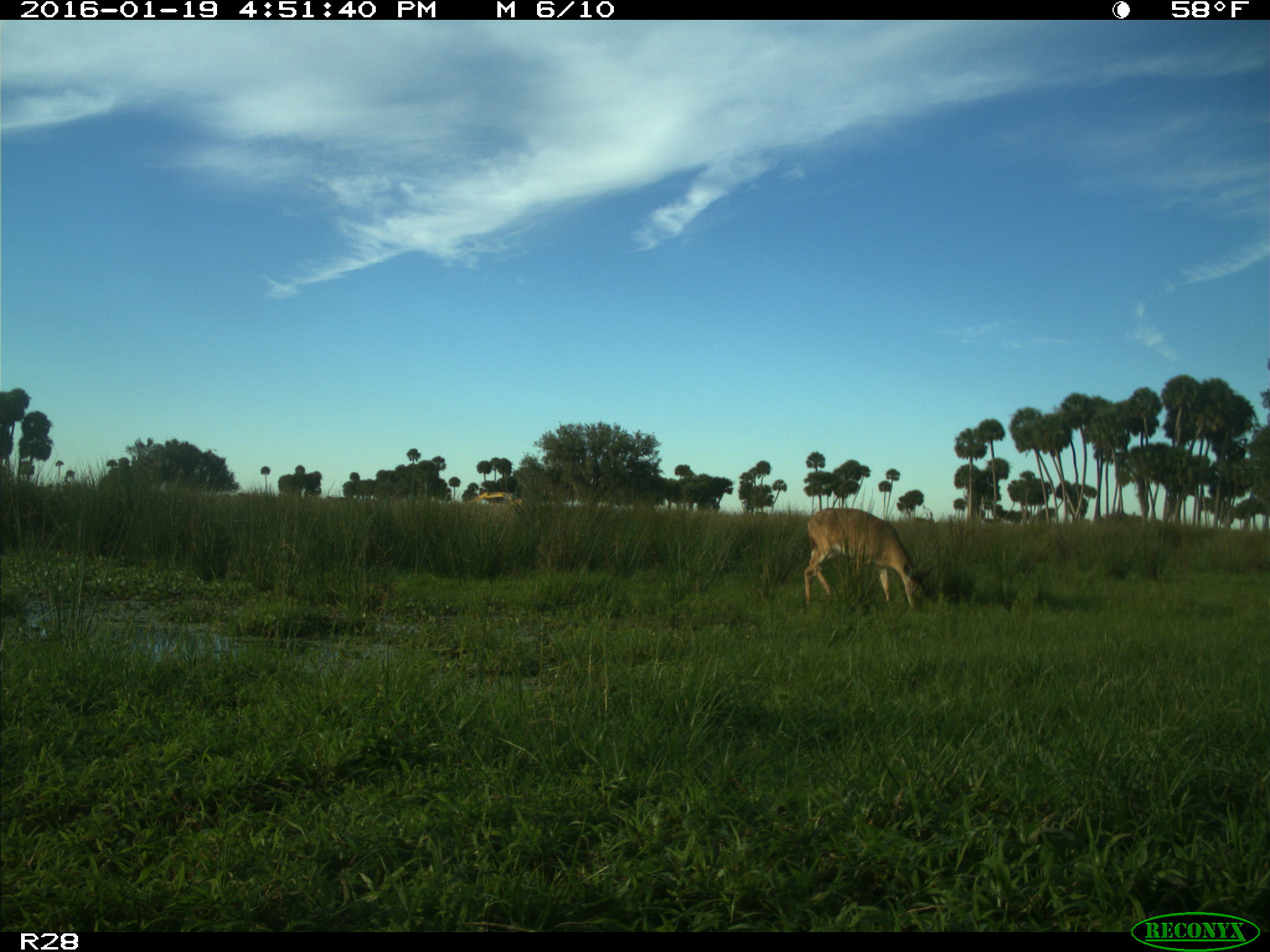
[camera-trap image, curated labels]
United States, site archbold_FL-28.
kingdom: Animalia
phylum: Chordata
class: Mammalia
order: Artiodactyla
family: Cervidae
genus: Odocoileus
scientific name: Odocoileus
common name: deer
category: unidentified deer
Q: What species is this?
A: Unidentified deer (deer) (Odocoileus).